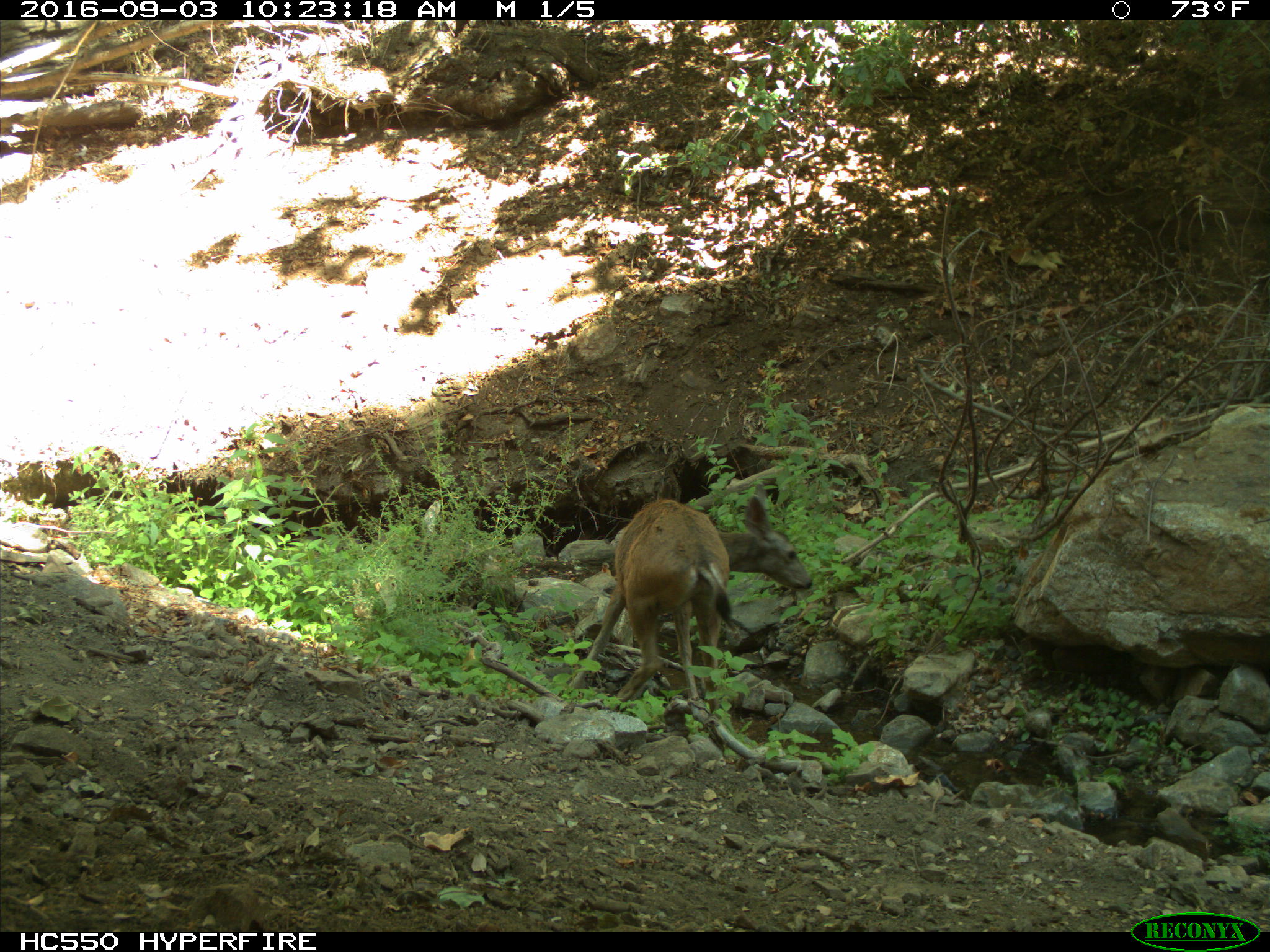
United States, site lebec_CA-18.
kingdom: Animalia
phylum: Chordata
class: Mammalia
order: Artiodactyla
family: Cervidae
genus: Odocoileus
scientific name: Odocoileus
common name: deer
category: unidentified deer